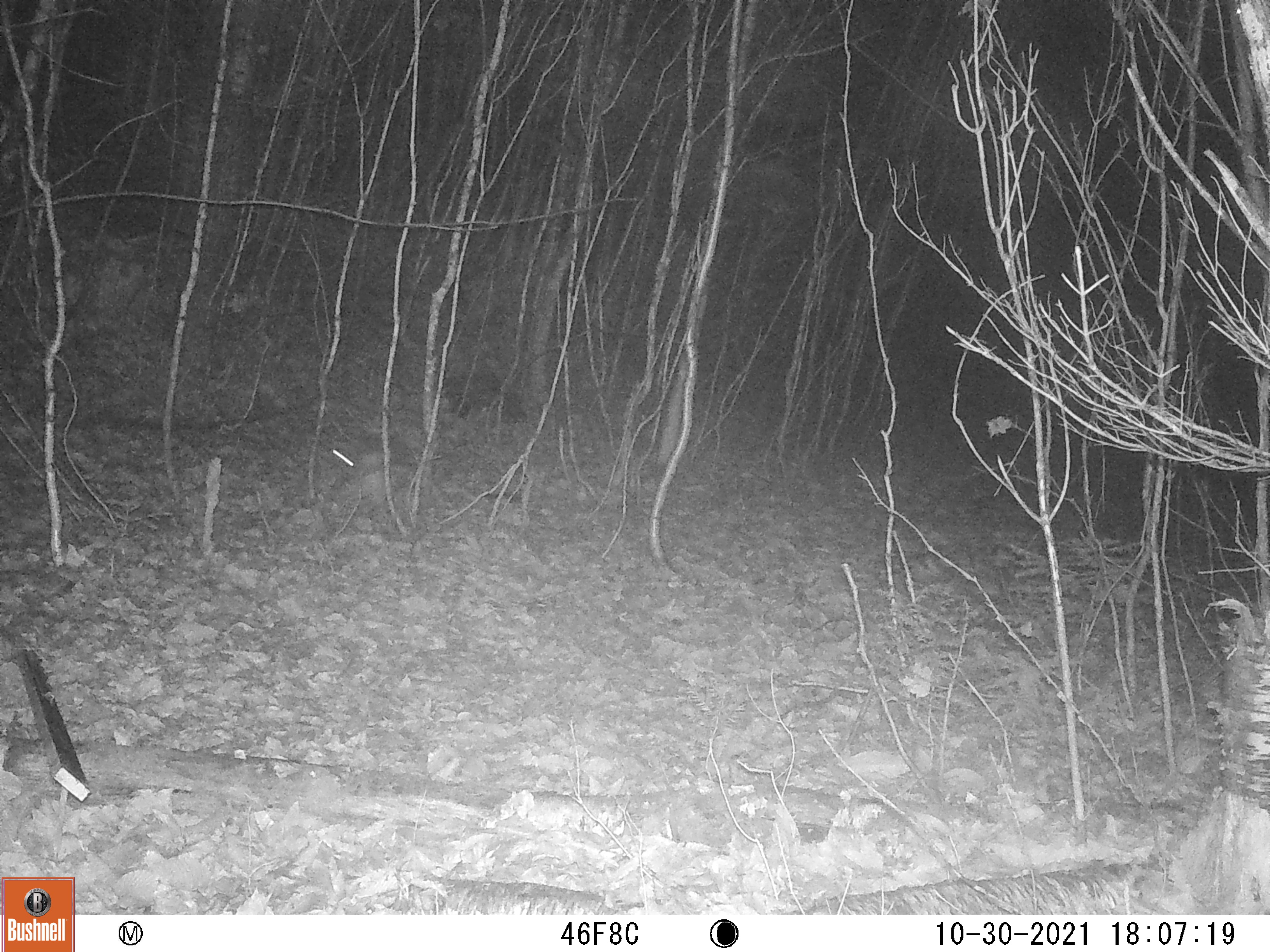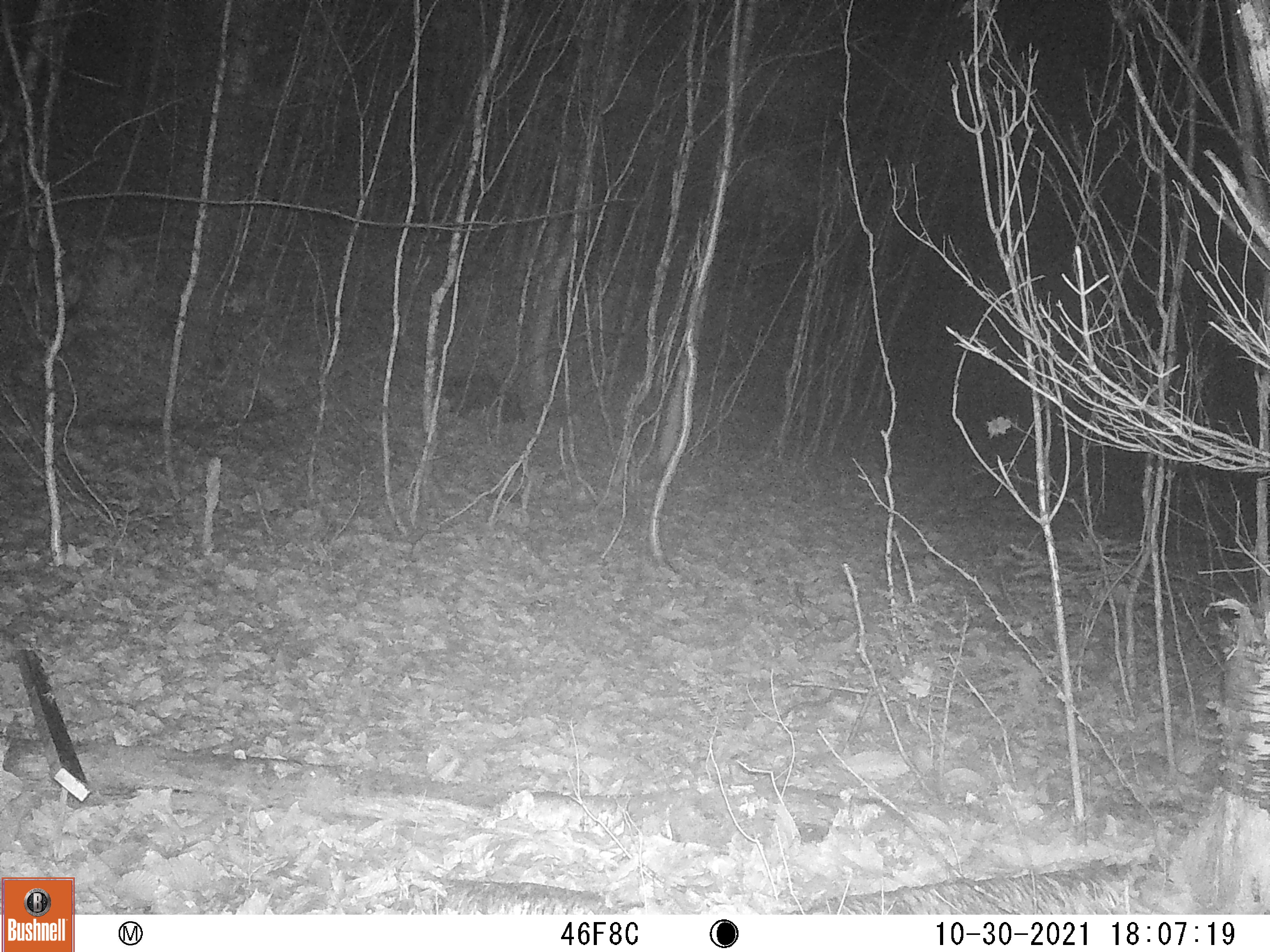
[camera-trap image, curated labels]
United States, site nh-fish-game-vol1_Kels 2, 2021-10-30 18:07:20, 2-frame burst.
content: unidentified animal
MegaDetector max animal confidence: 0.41